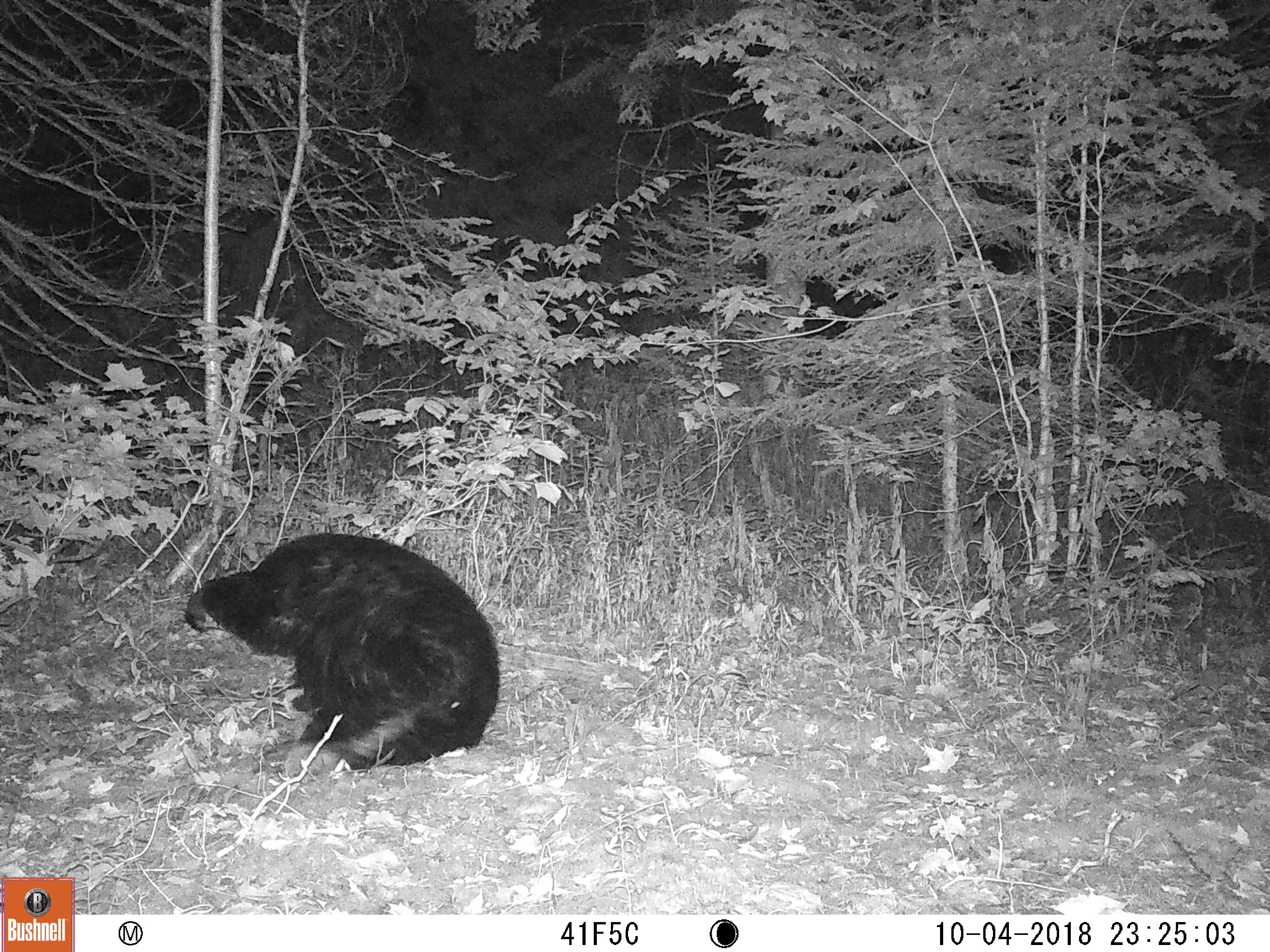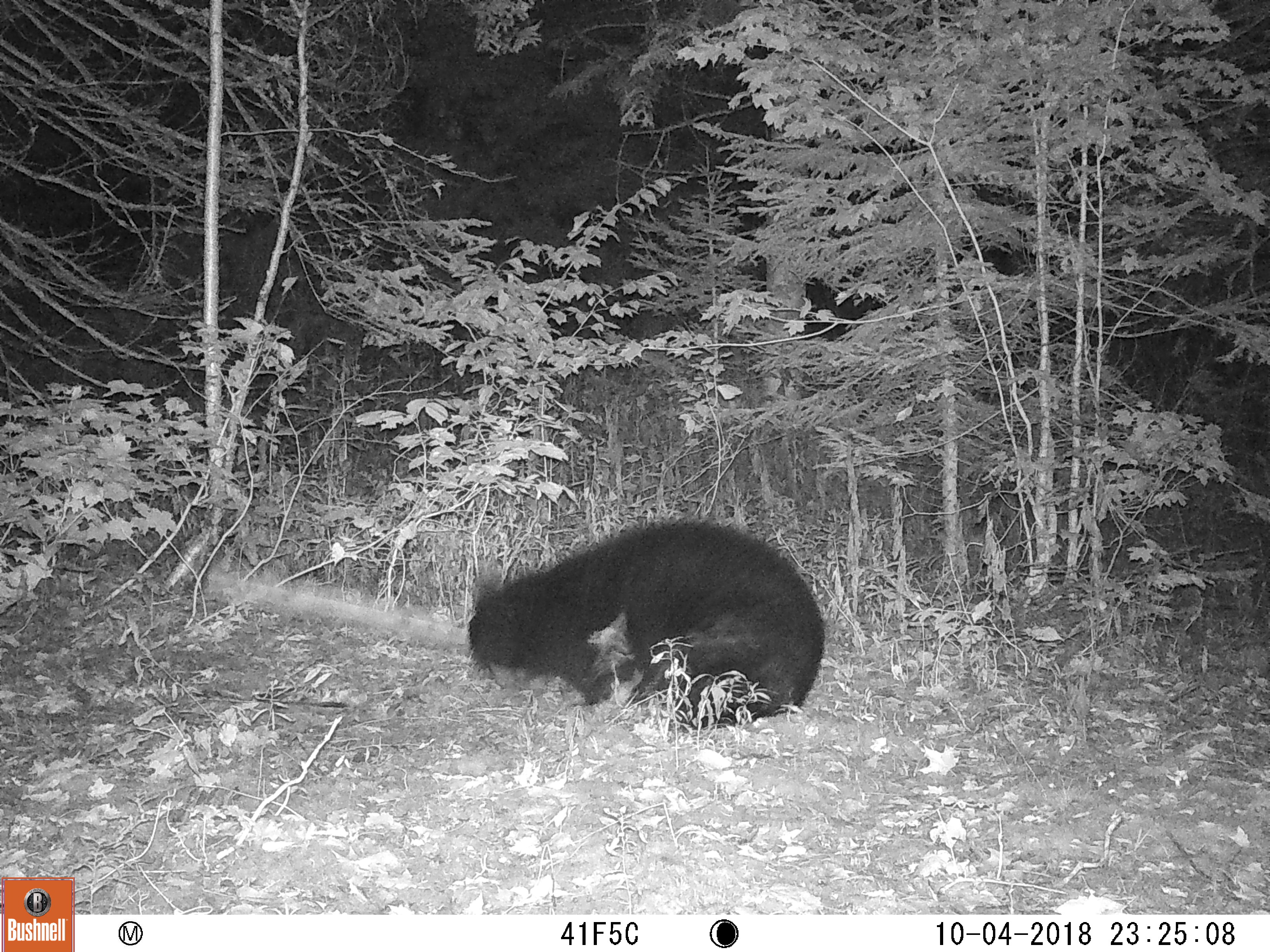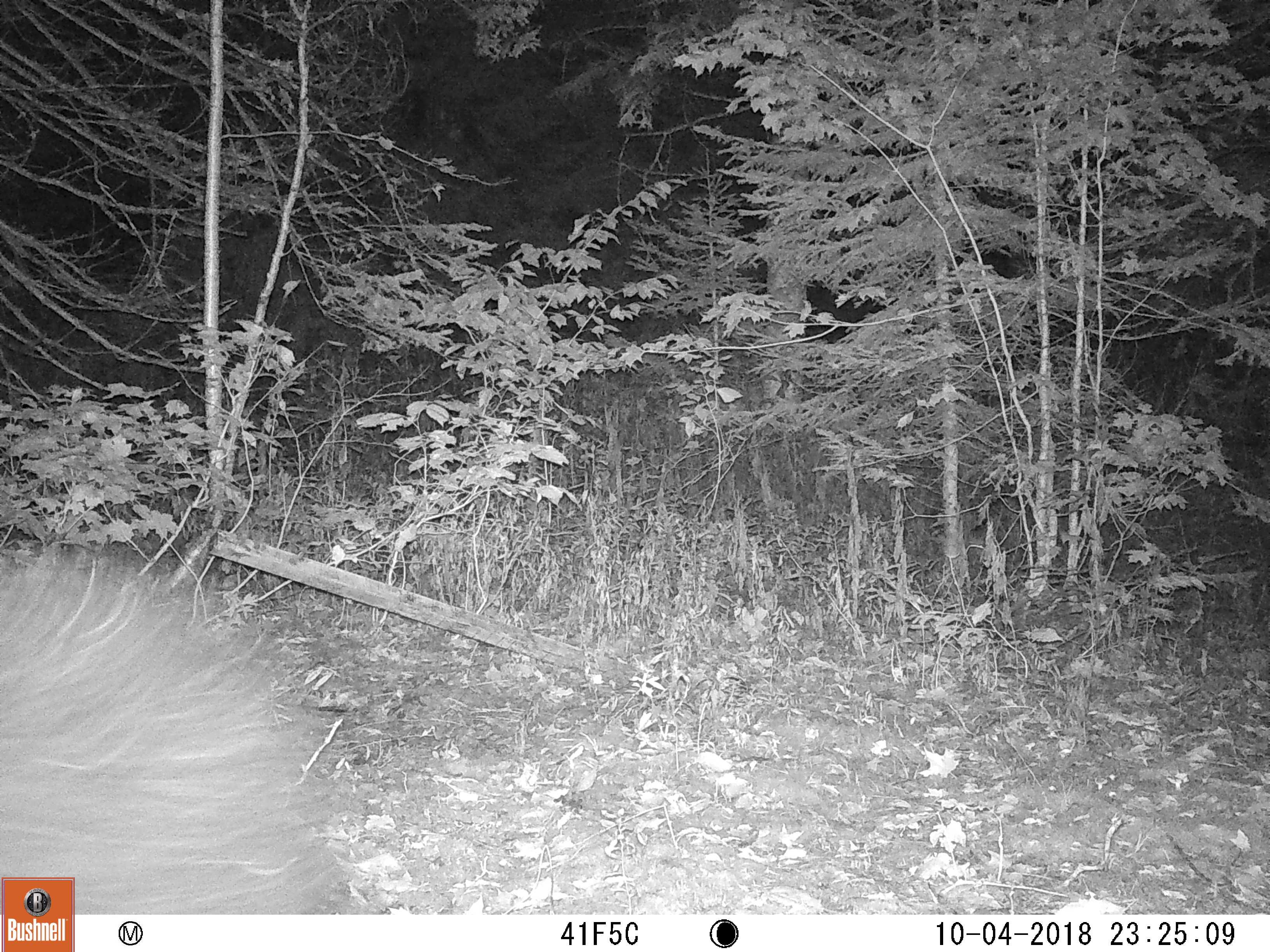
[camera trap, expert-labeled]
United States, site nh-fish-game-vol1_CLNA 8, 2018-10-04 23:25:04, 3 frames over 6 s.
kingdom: Animalia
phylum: Chordata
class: Mammalia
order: Carnivora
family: Ursidae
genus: Ursus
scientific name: Ursus americanus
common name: black bear